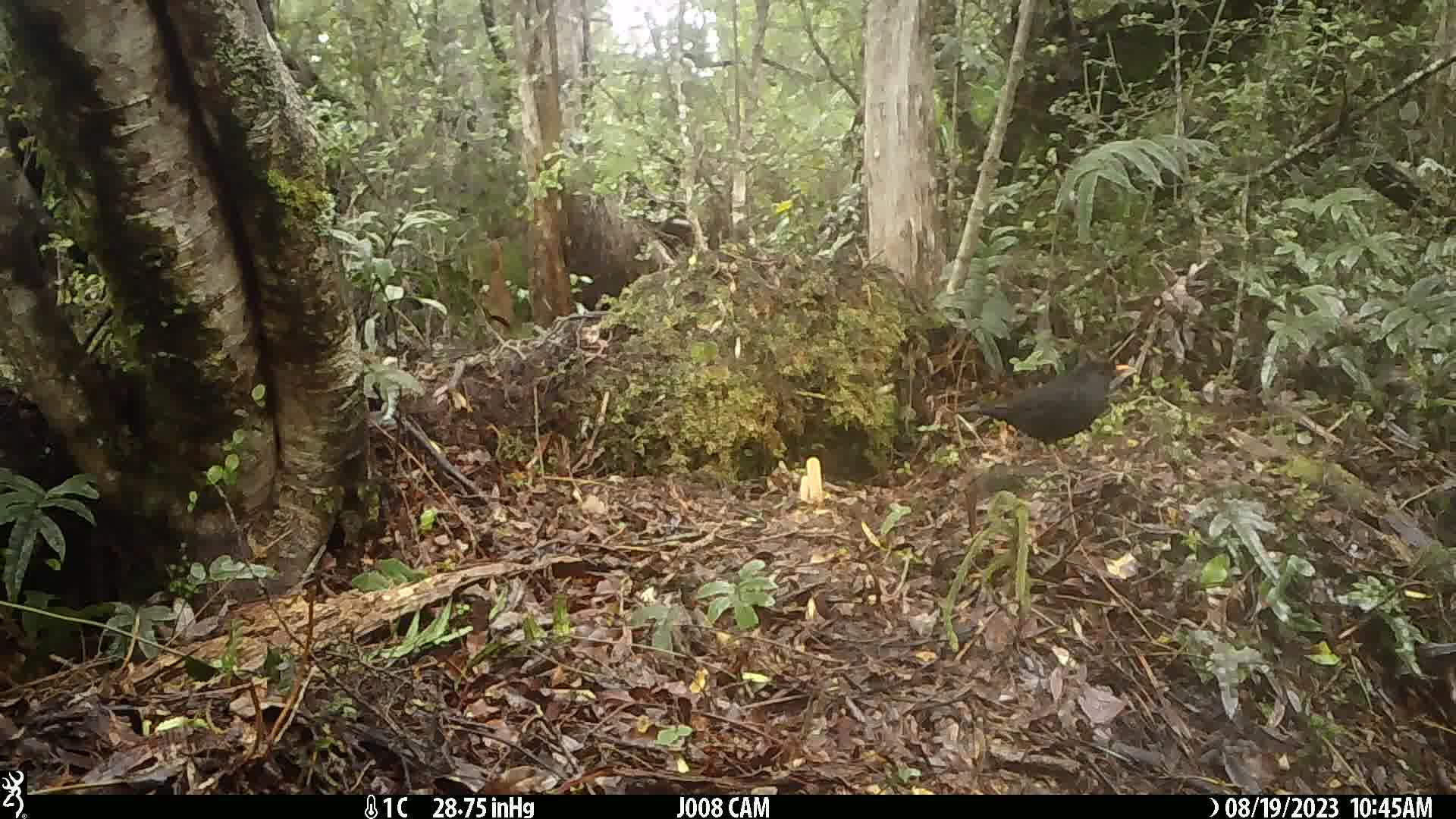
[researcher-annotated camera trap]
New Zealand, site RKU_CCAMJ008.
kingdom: Animalia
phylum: Chordata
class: Aves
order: Passeriformes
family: Turdidae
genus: Turdus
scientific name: Turdus merula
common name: eurasian blackbird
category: blackbird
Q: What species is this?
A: Blackbird (eurasian blackbird) (Turdus merula).